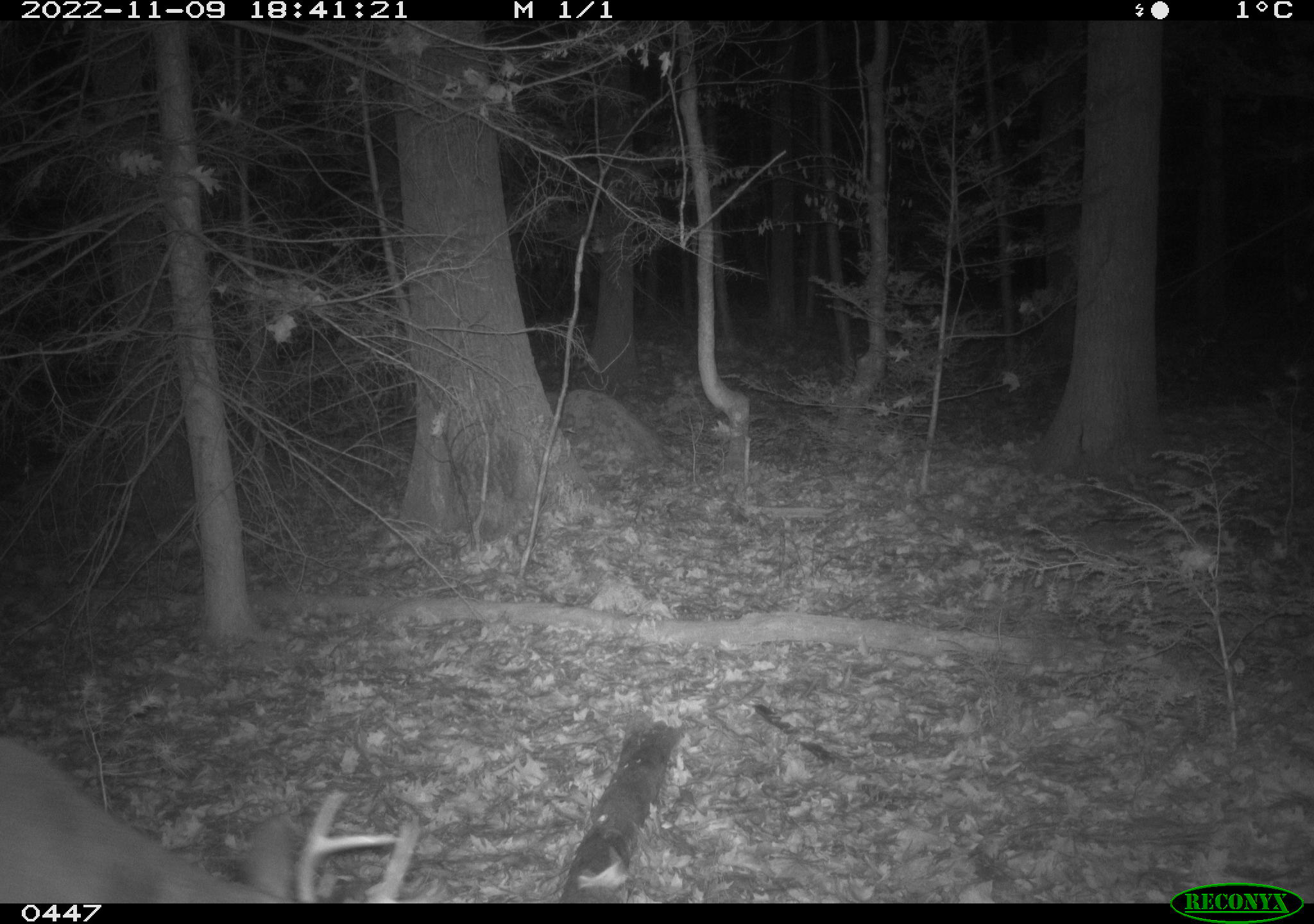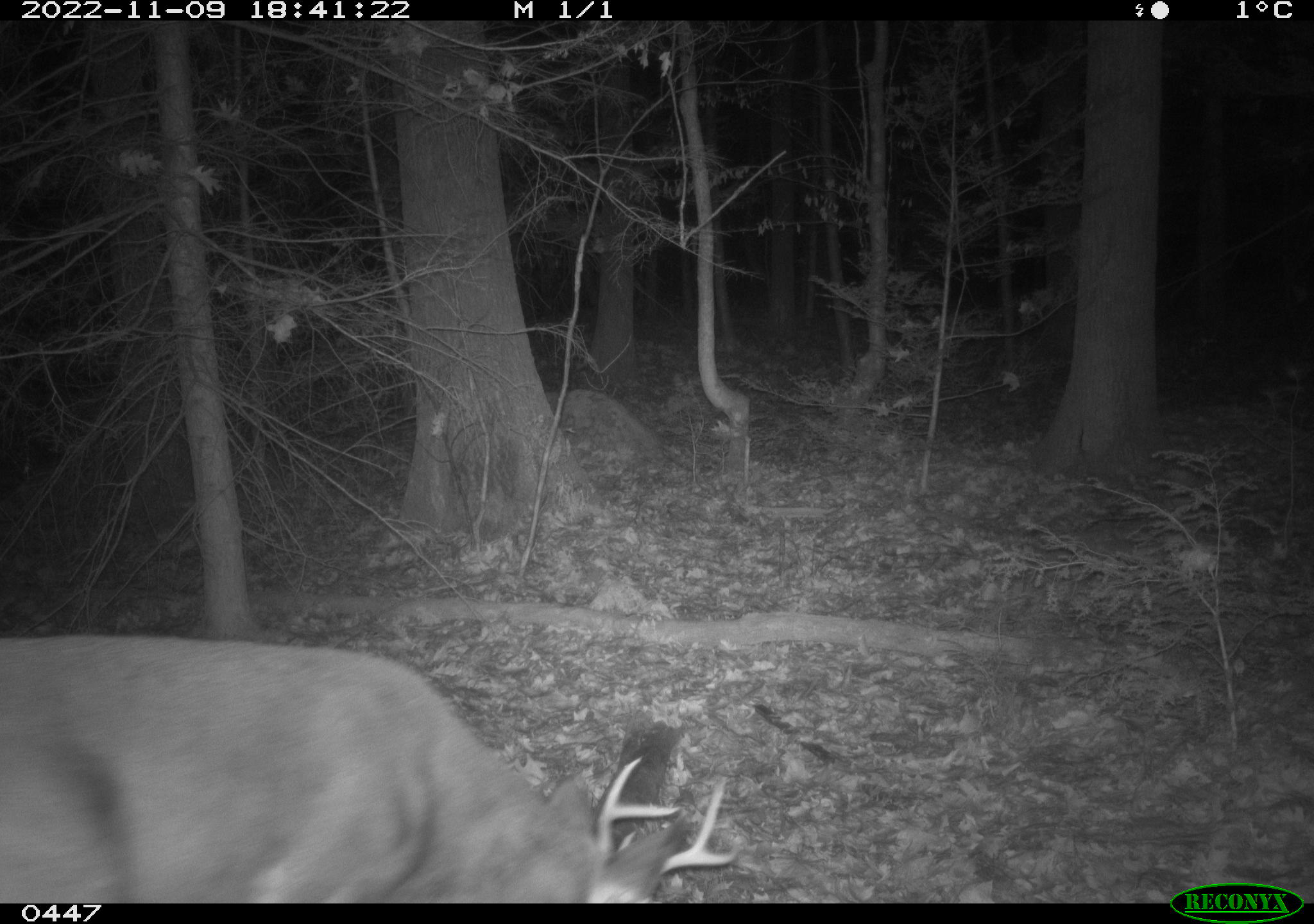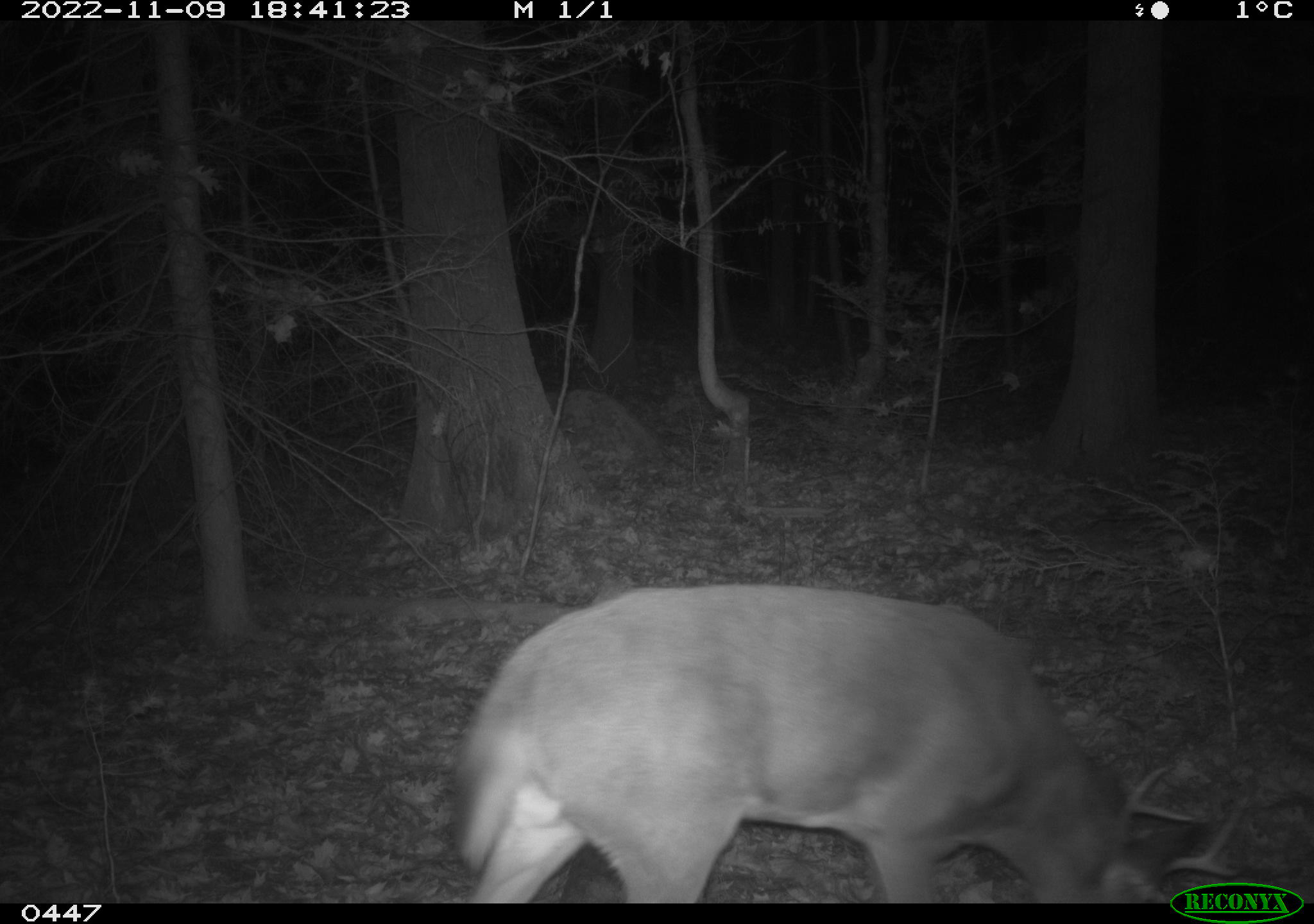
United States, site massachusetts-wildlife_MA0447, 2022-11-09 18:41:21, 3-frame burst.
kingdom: Animalia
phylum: Chordata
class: Mammalia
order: Artiodactyla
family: Cervidae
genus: Odocoileus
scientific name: Odocoileus virginianus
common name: white-tailed deer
White-tailed deer (Odocoileus virginianus).